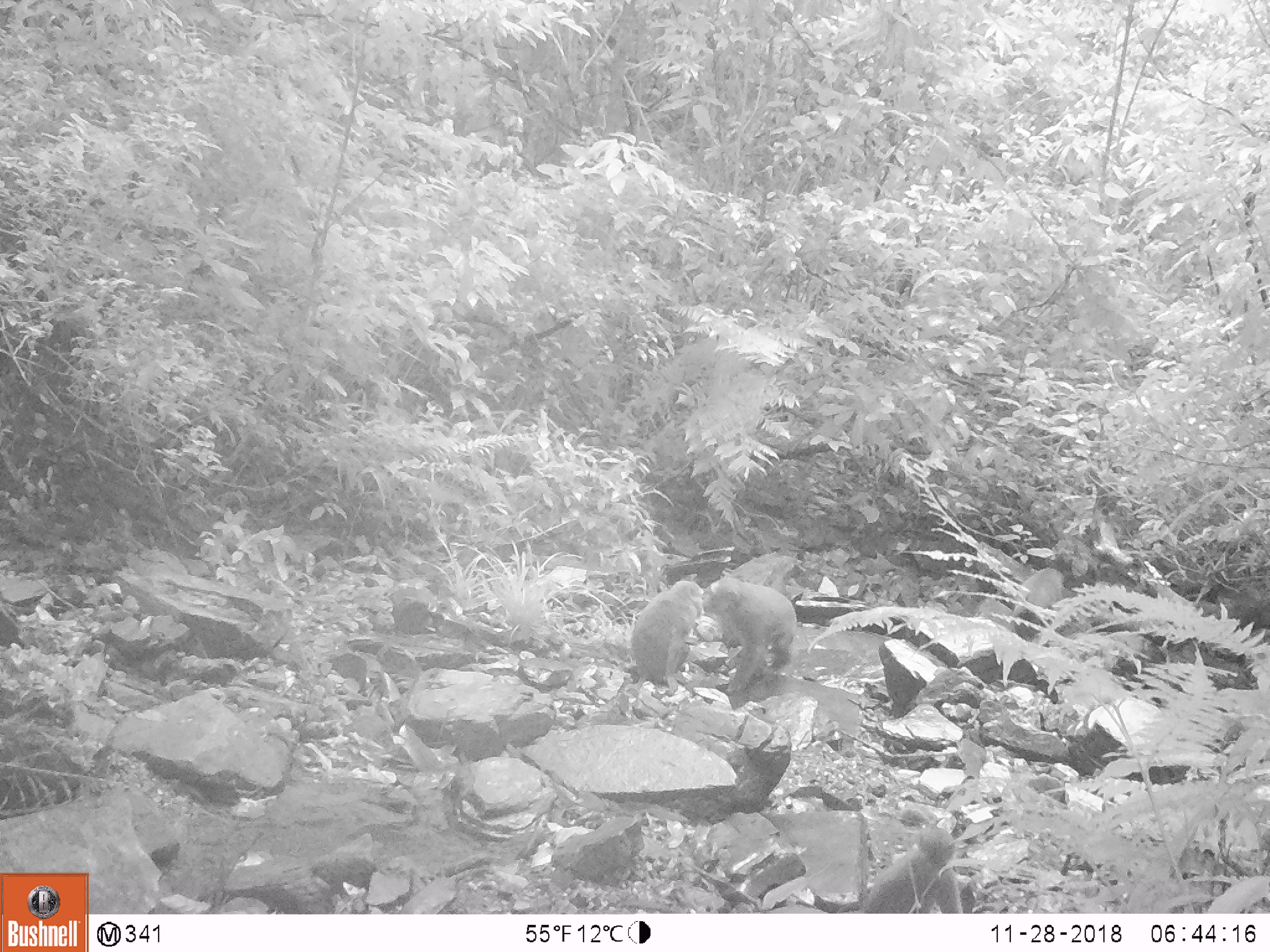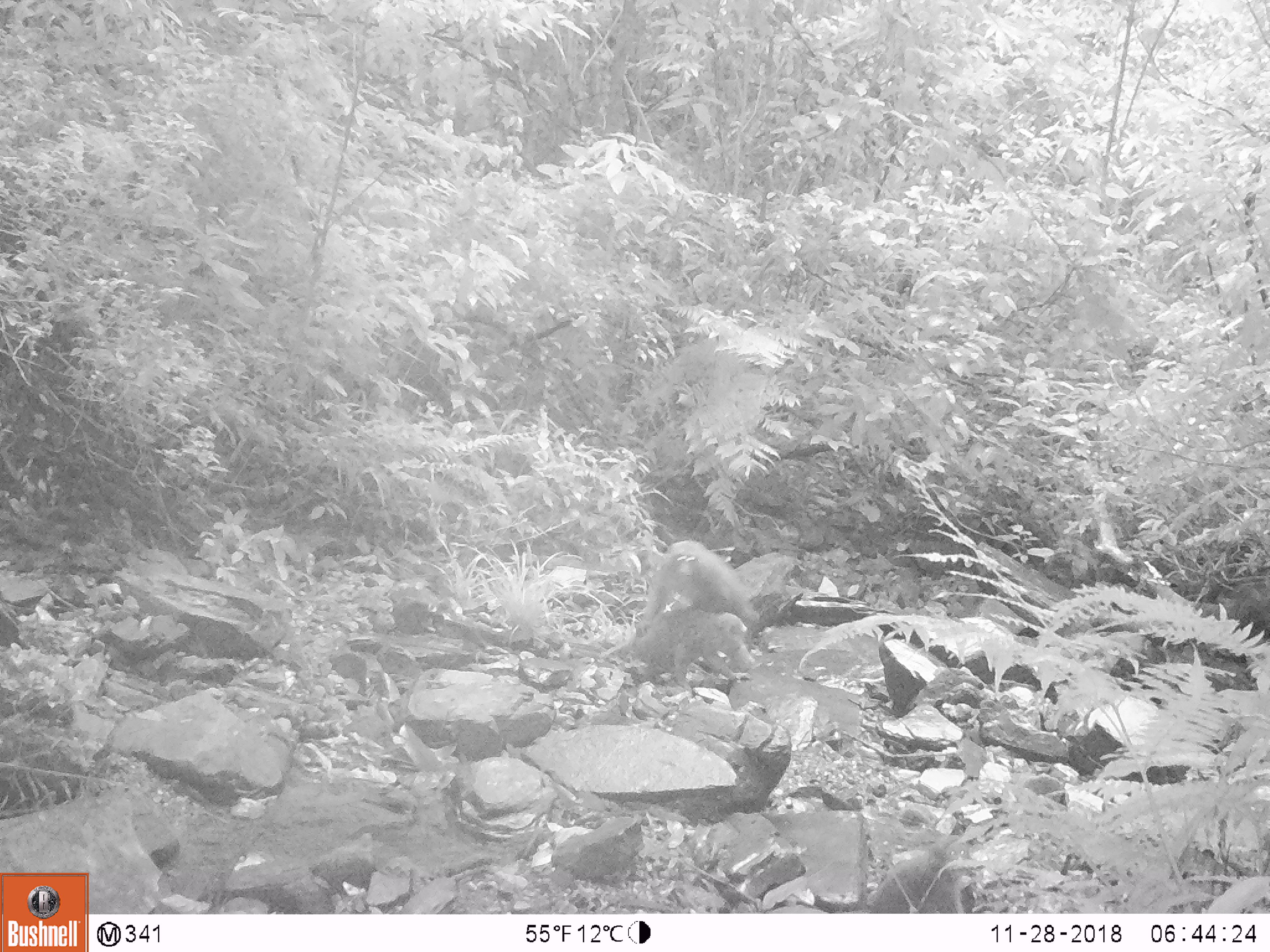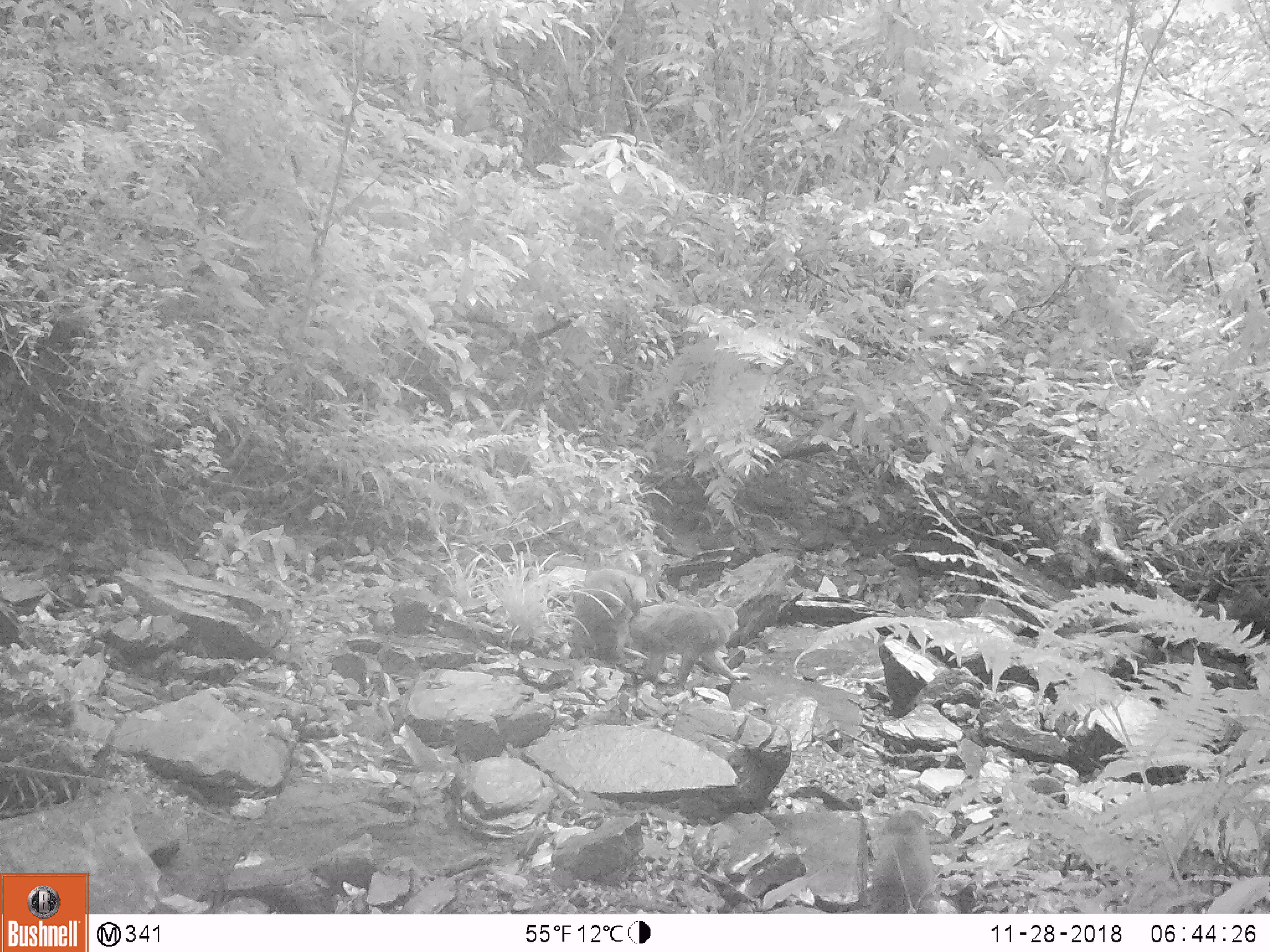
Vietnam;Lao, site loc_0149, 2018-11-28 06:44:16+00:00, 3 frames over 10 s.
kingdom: Animalia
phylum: Chordata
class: Mammalia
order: Primates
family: Cercopithecidae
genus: Macaca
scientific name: Macaca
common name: macaques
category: assam or rhesus macaque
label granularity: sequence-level